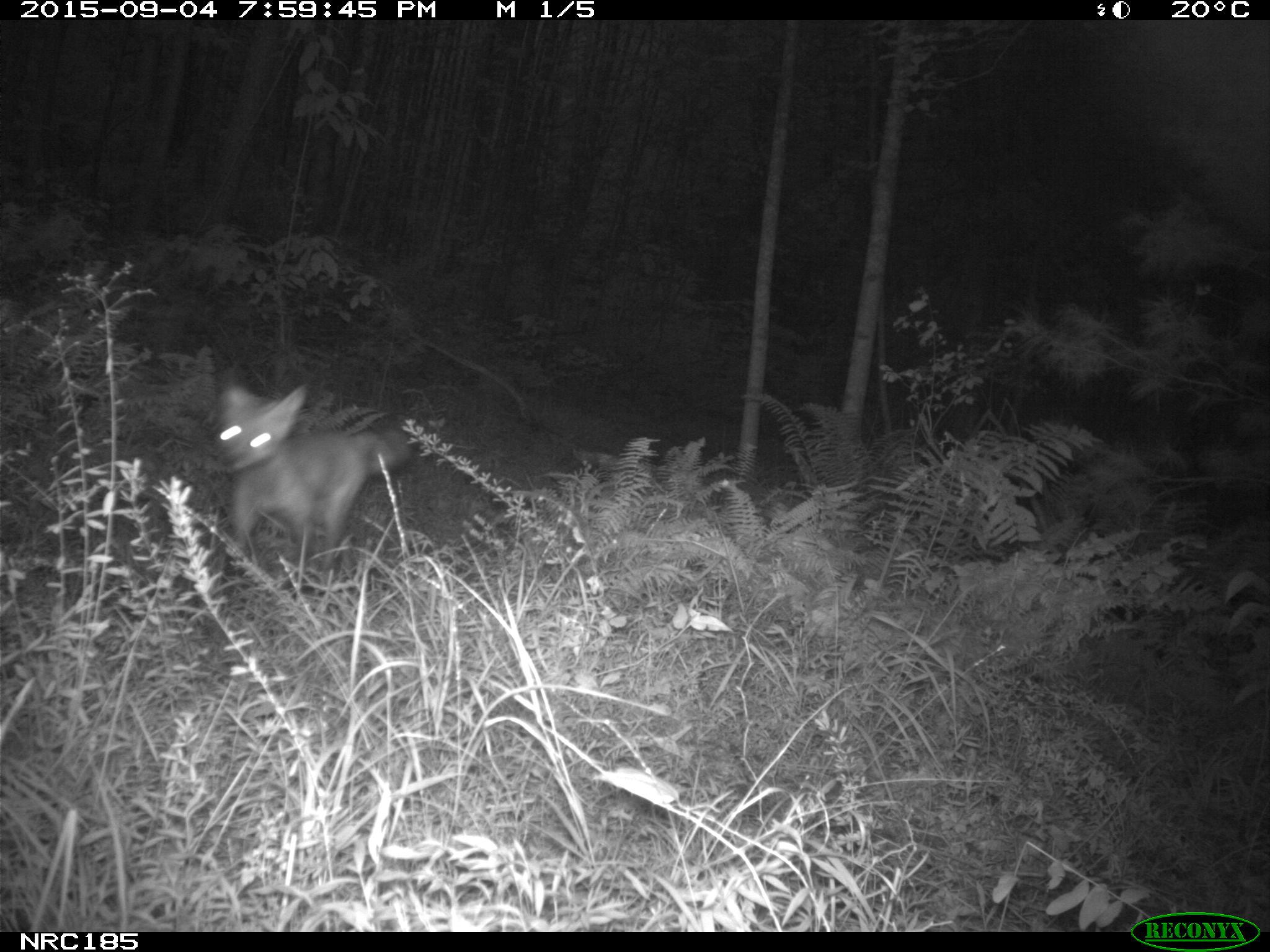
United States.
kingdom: Animalia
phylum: Chordata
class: Mammalia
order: Carnivora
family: Canidae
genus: Vulpes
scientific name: Vulpes vulpes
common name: red fox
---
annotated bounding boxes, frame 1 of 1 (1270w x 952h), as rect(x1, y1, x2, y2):
Red Fox: rect(201, 381, 427, 584)